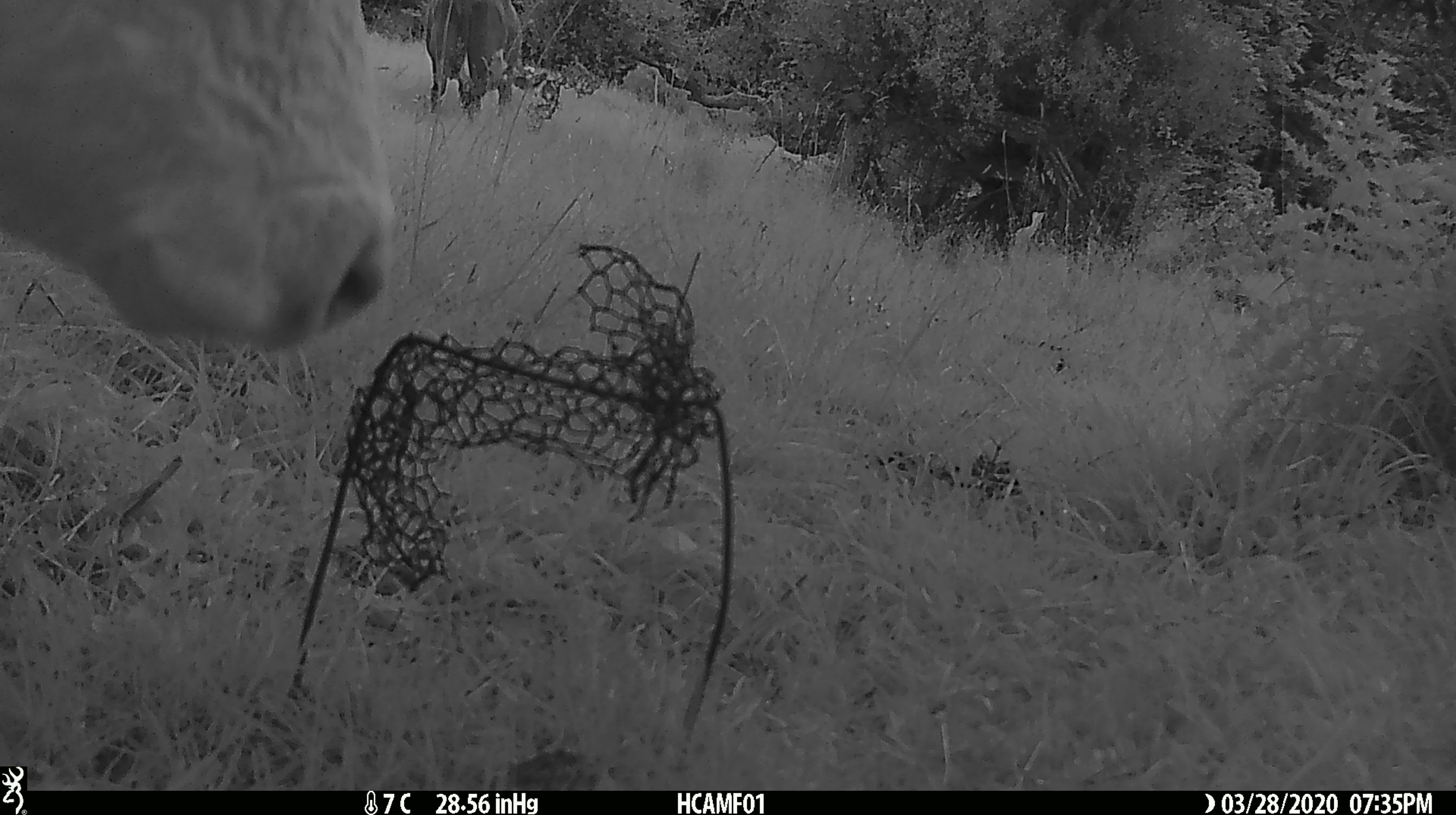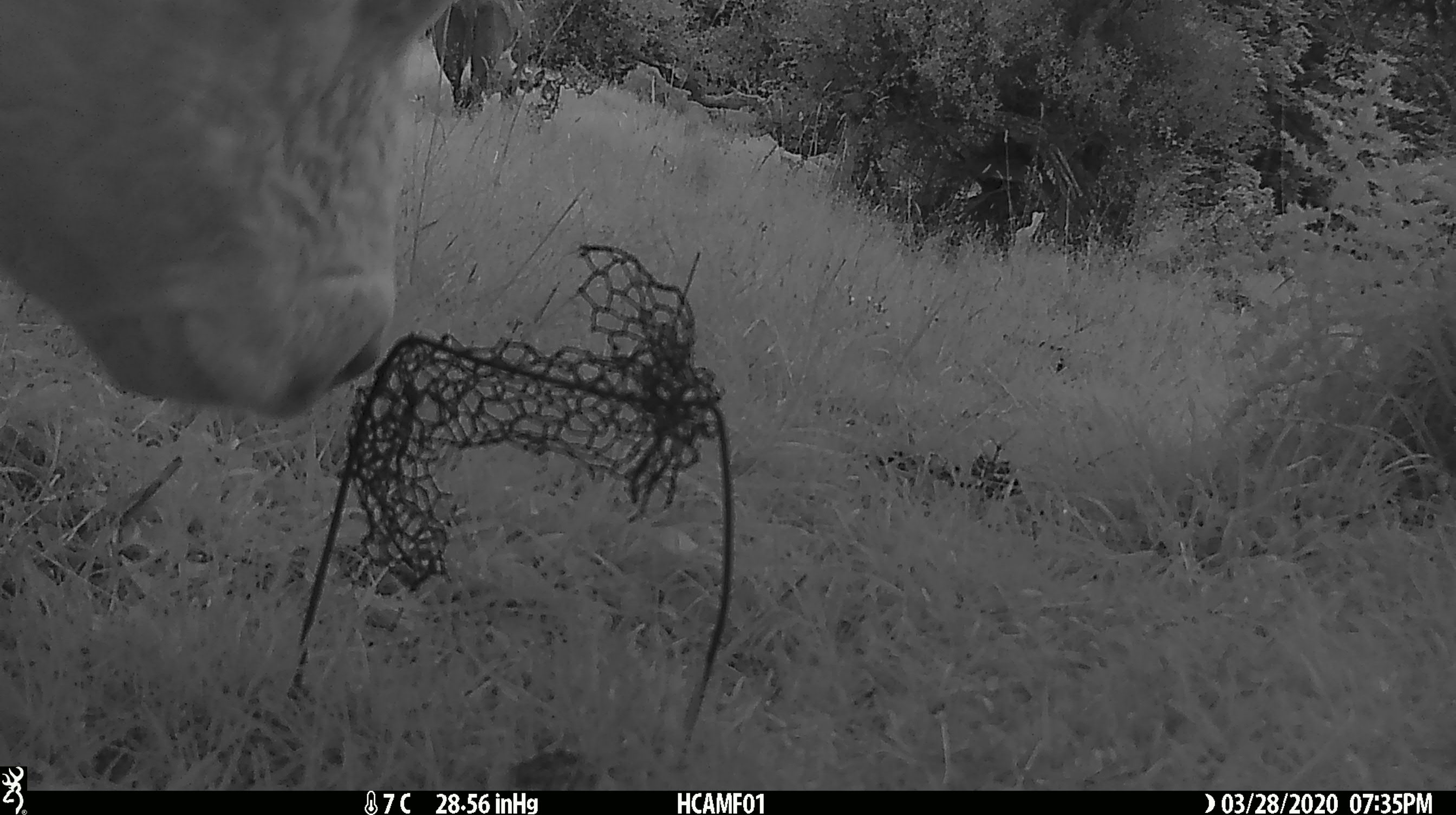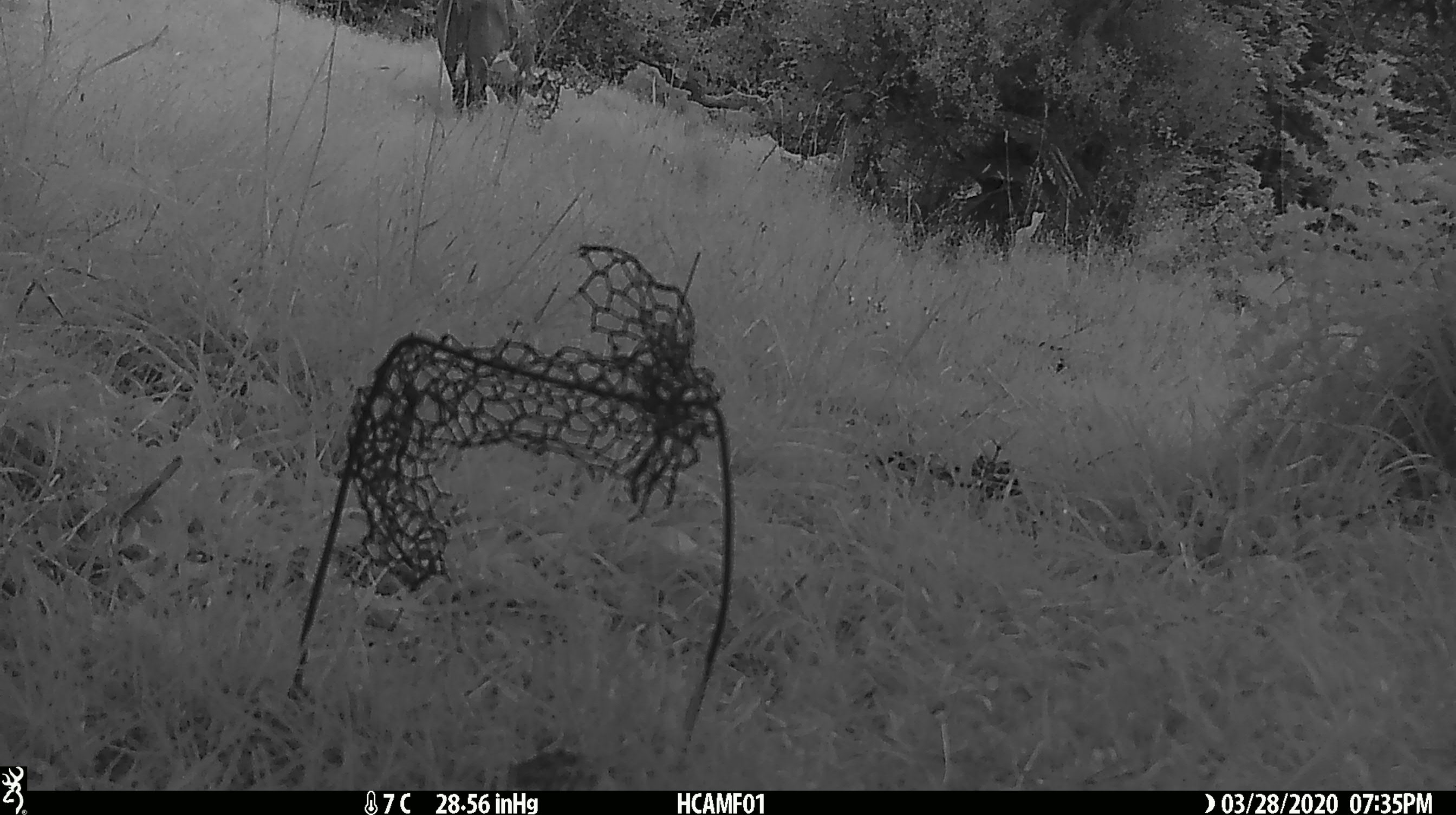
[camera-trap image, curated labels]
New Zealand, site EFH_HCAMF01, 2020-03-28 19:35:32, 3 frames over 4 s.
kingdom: Animalia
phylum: Chordata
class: Mammalia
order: Artiodactyla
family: Bovidae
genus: Bos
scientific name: Bos taurus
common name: domestic cow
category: cow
Cow (domestic cow) (Bos taurus).